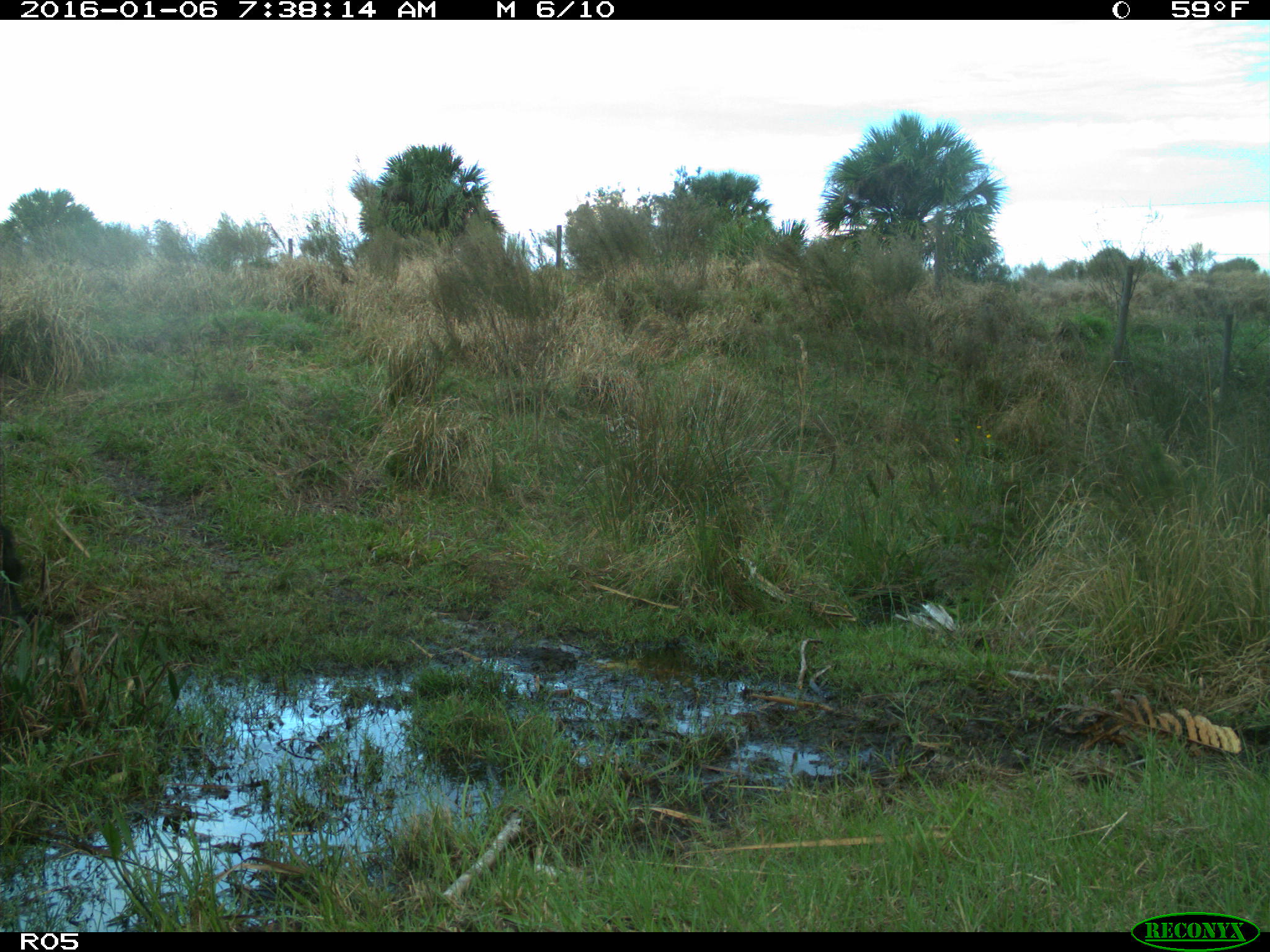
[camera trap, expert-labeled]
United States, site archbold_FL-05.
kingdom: Animalia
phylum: Chordata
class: Mammalia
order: Artiodactyla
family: Bovidae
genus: Bos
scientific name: Bos taurus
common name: domestic cow